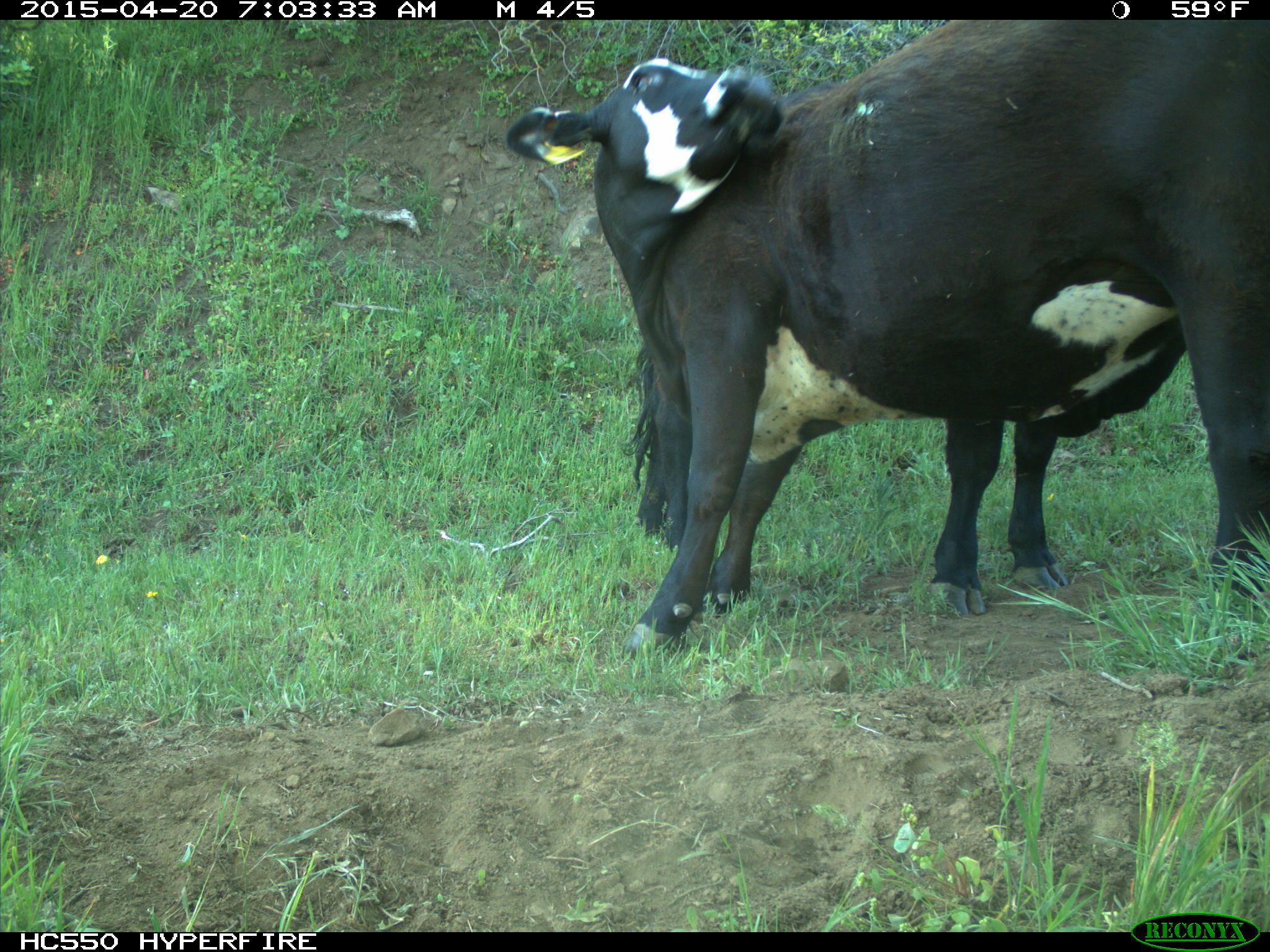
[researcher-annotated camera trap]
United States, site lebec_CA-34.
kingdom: Animalia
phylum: Chordata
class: Mammalia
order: Artiodactyla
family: Bovidae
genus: Bos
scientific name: Bos taurus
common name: domestic cow